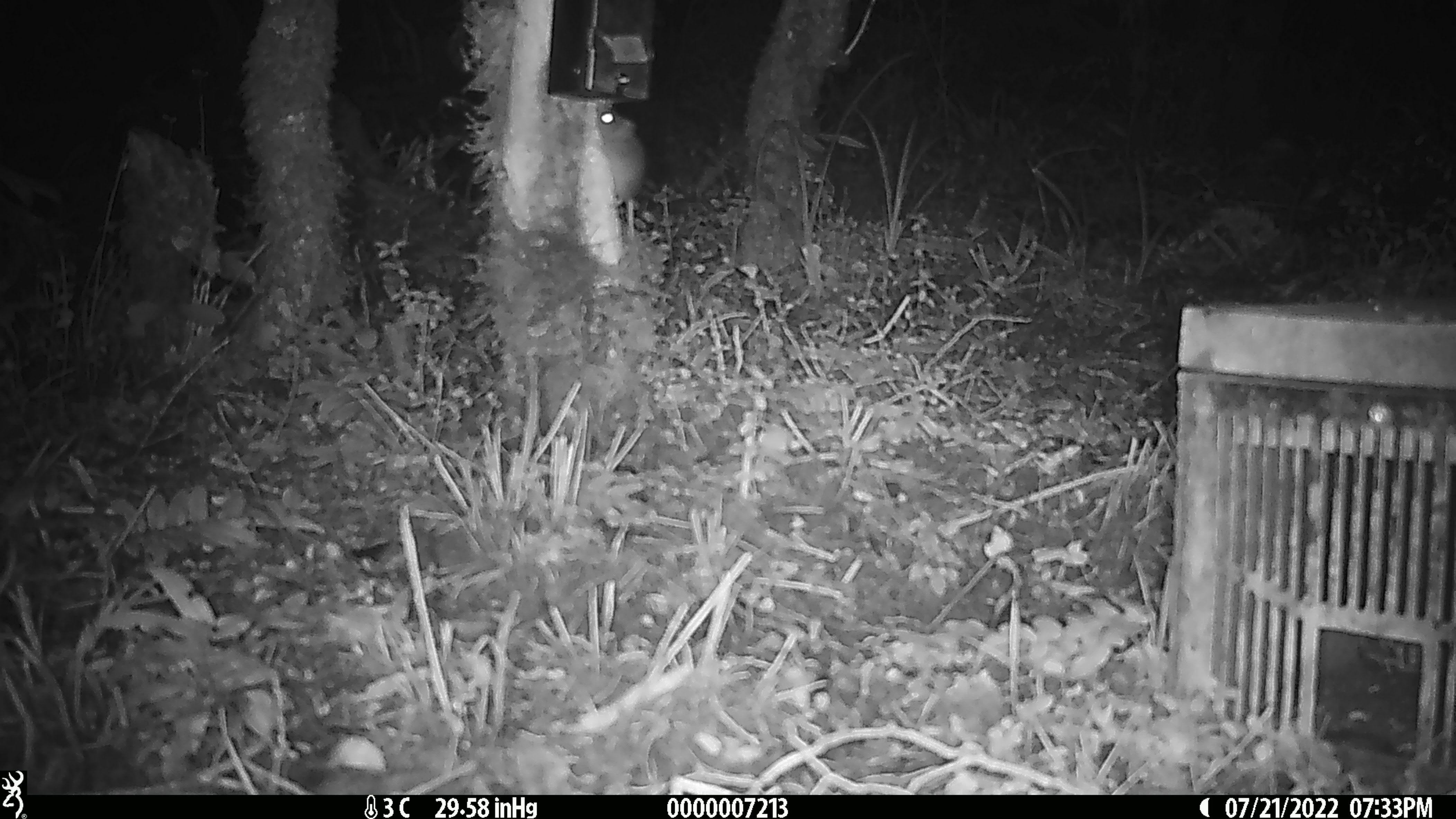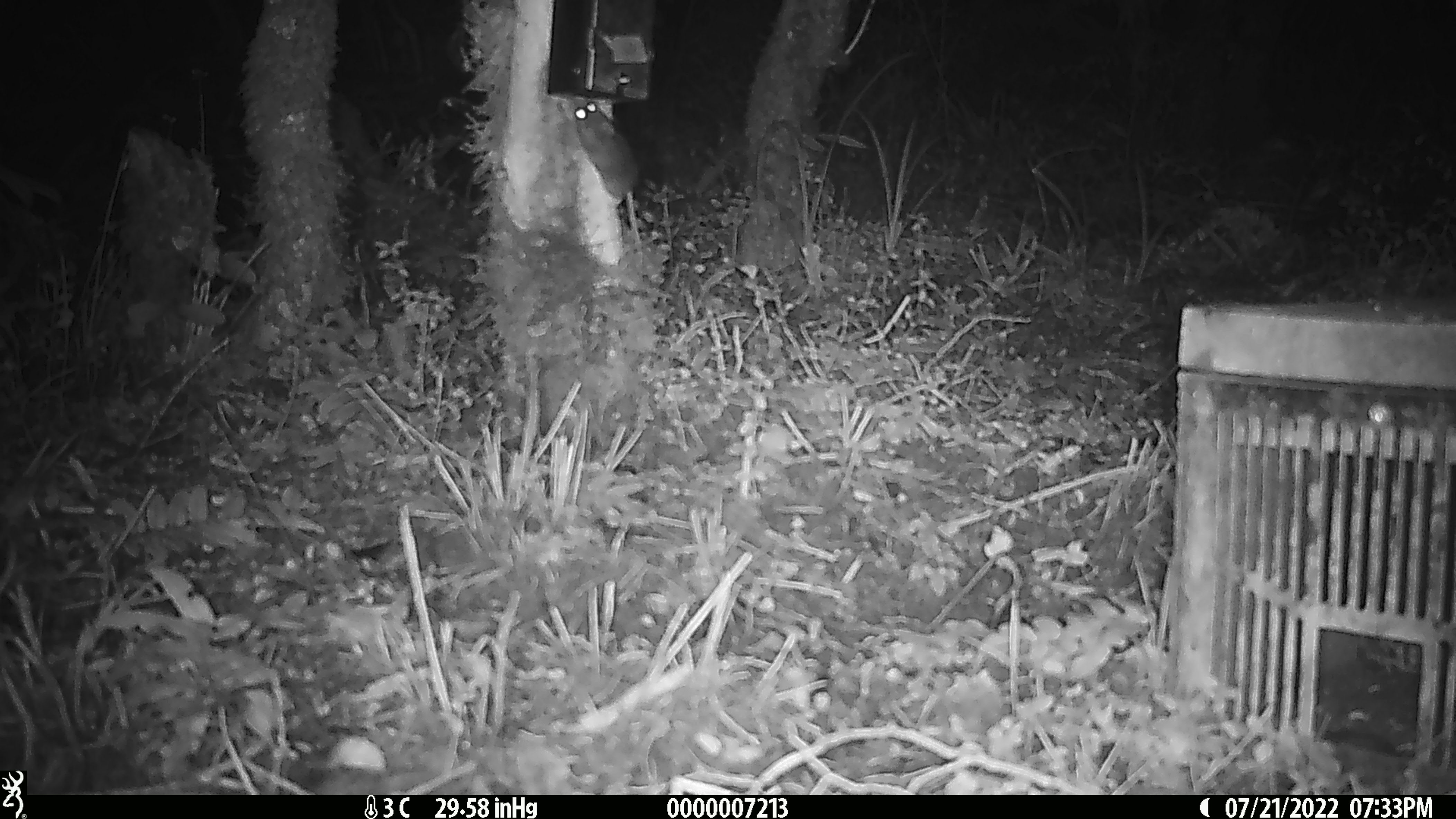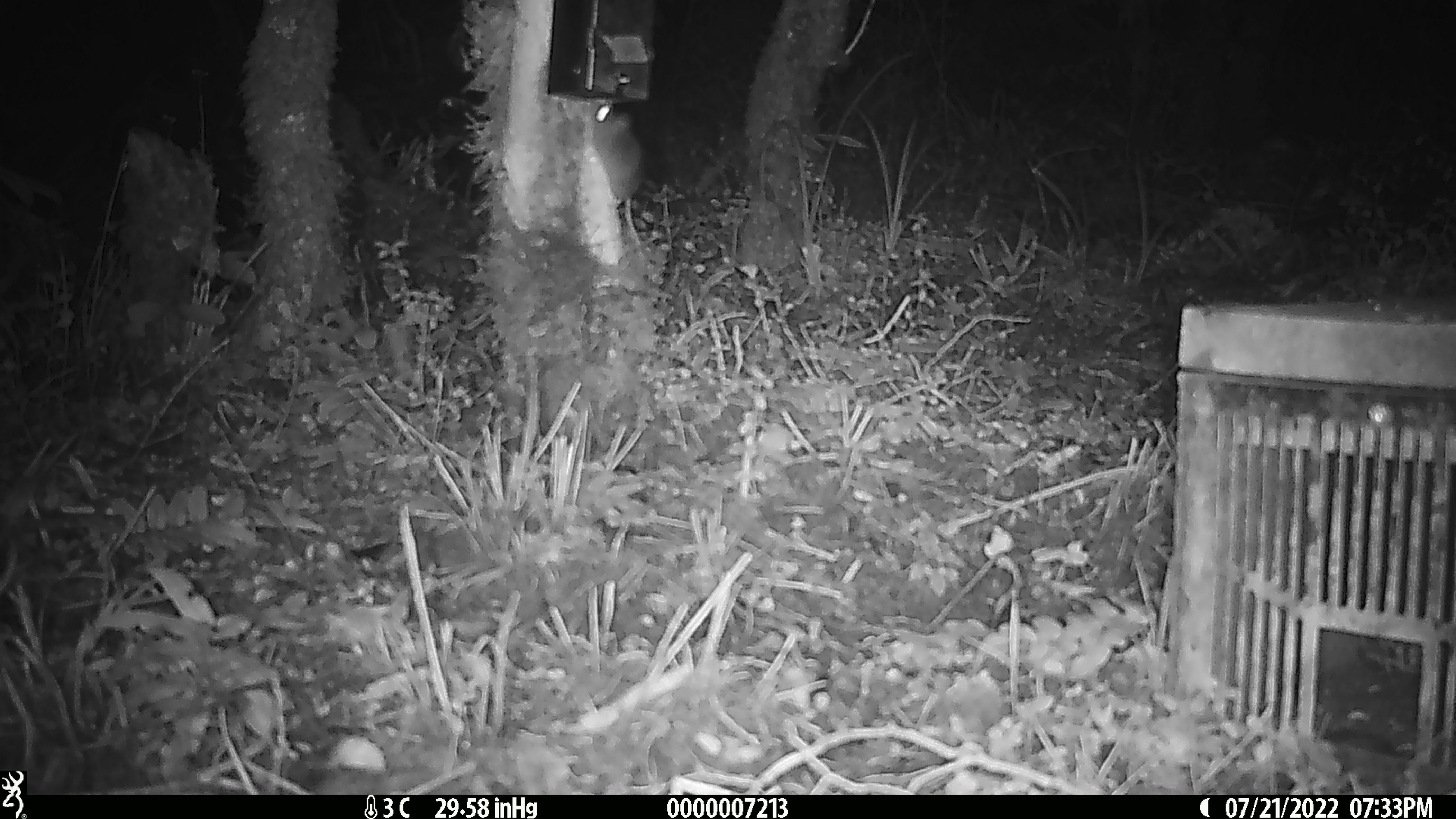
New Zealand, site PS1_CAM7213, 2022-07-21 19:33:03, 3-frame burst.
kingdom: Animalia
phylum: Chordata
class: Mammalia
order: Rodentia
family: Muridae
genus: Mus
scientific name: Mus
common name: mouse